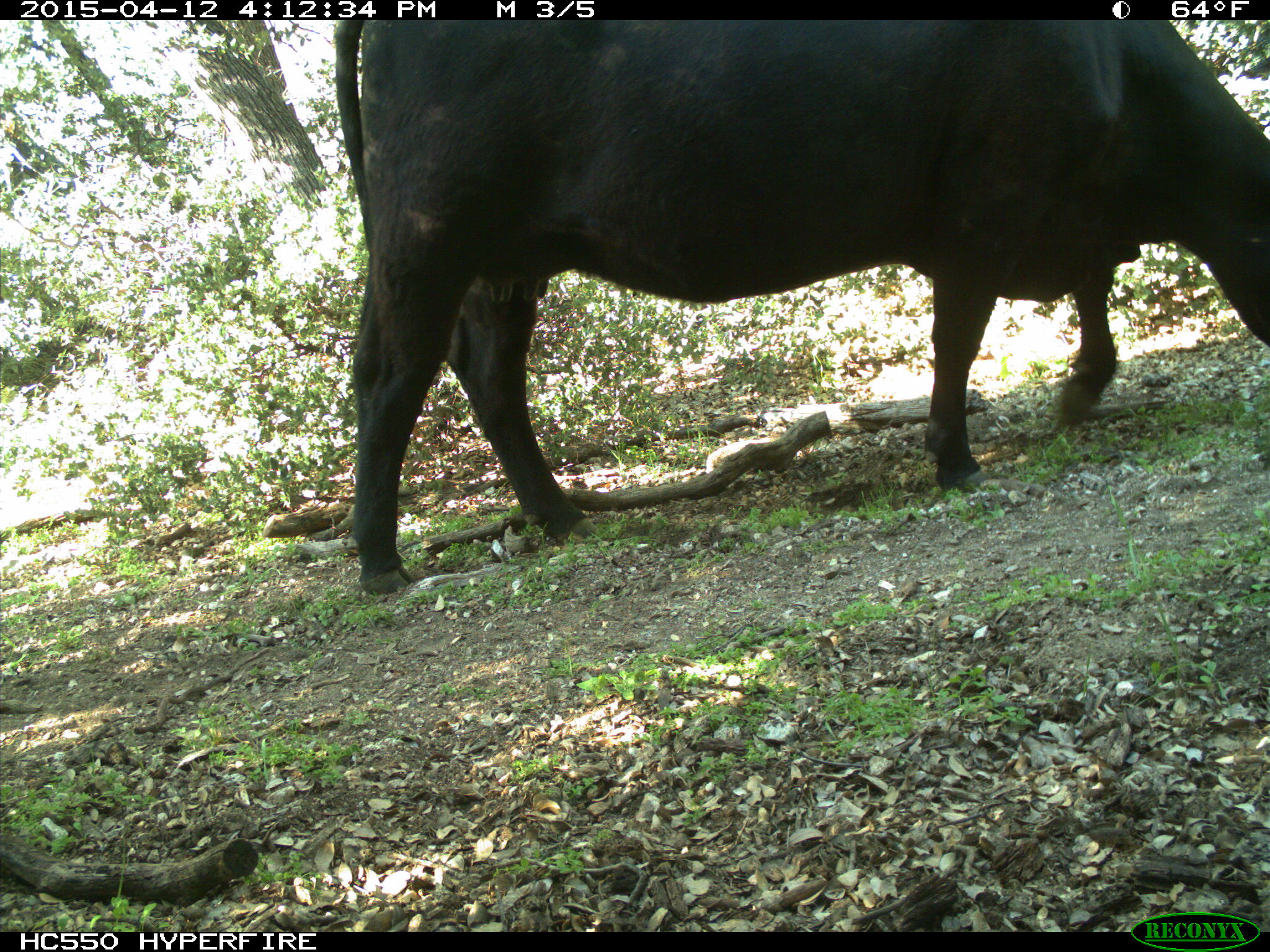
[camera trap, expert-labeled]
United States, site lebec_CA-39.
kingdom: Animalia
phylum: Chordata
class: Mammalia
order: Artiodactyla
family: Bovidae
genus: Bos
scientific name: Bos taurus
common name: domestic cow